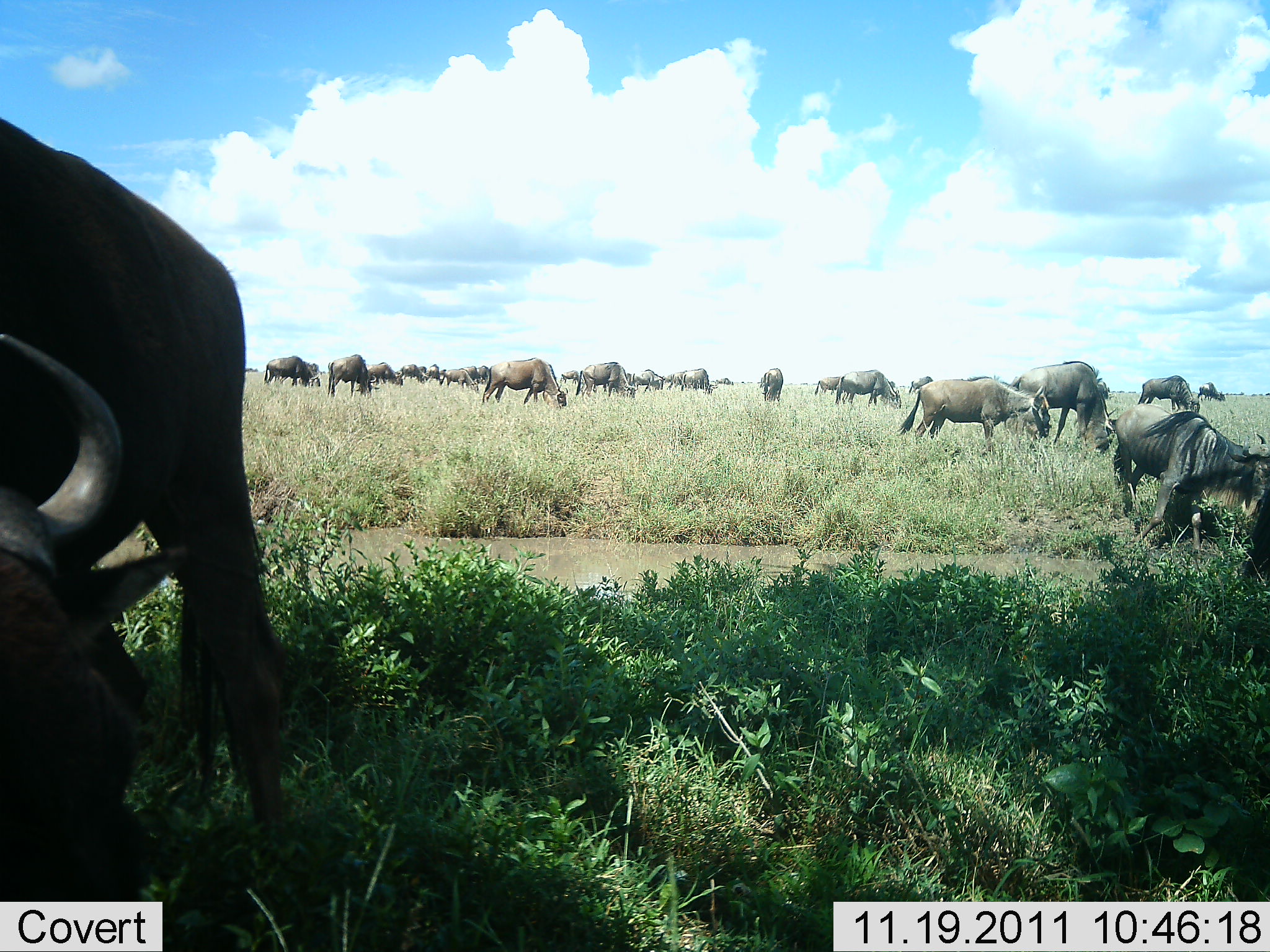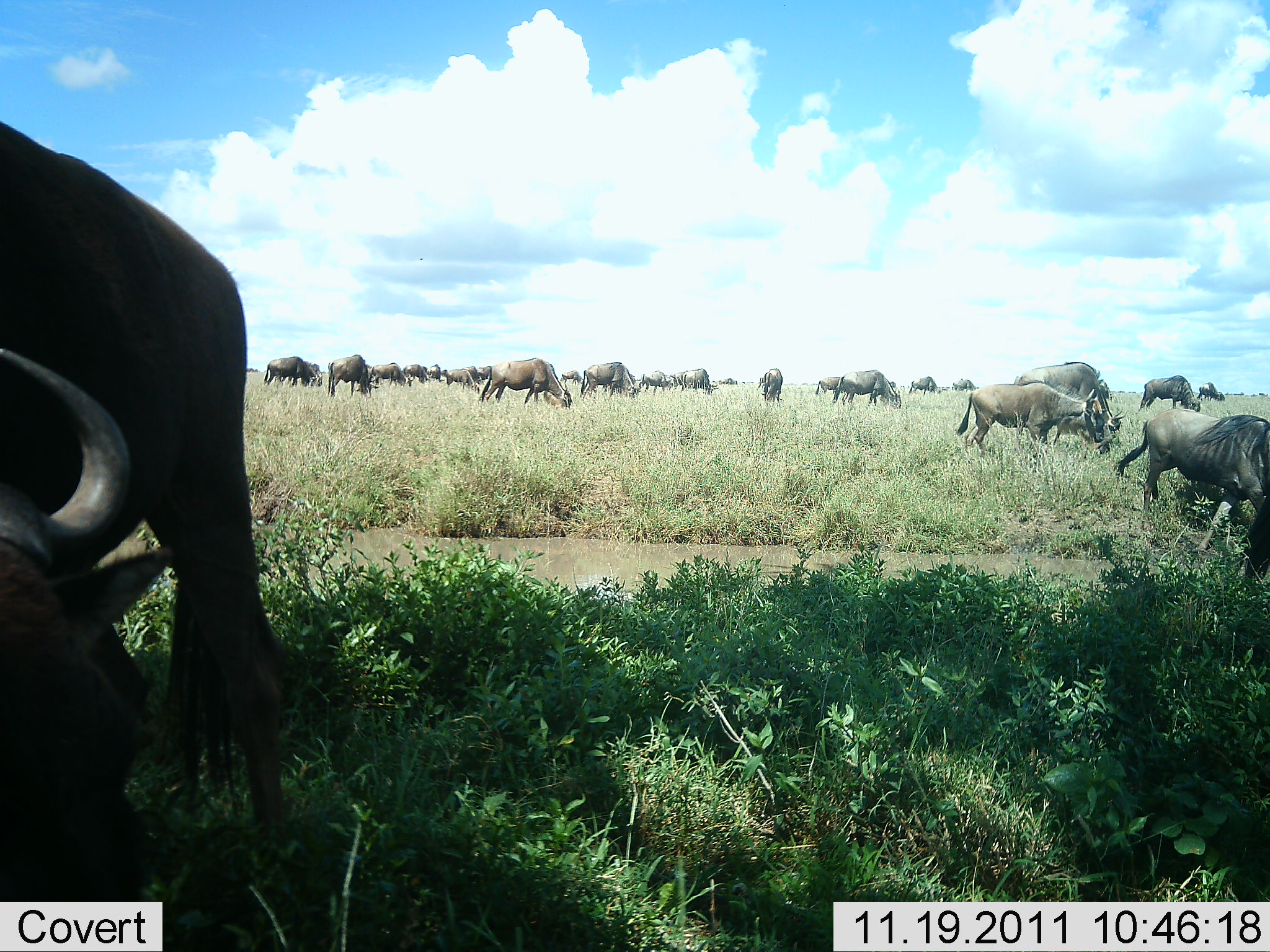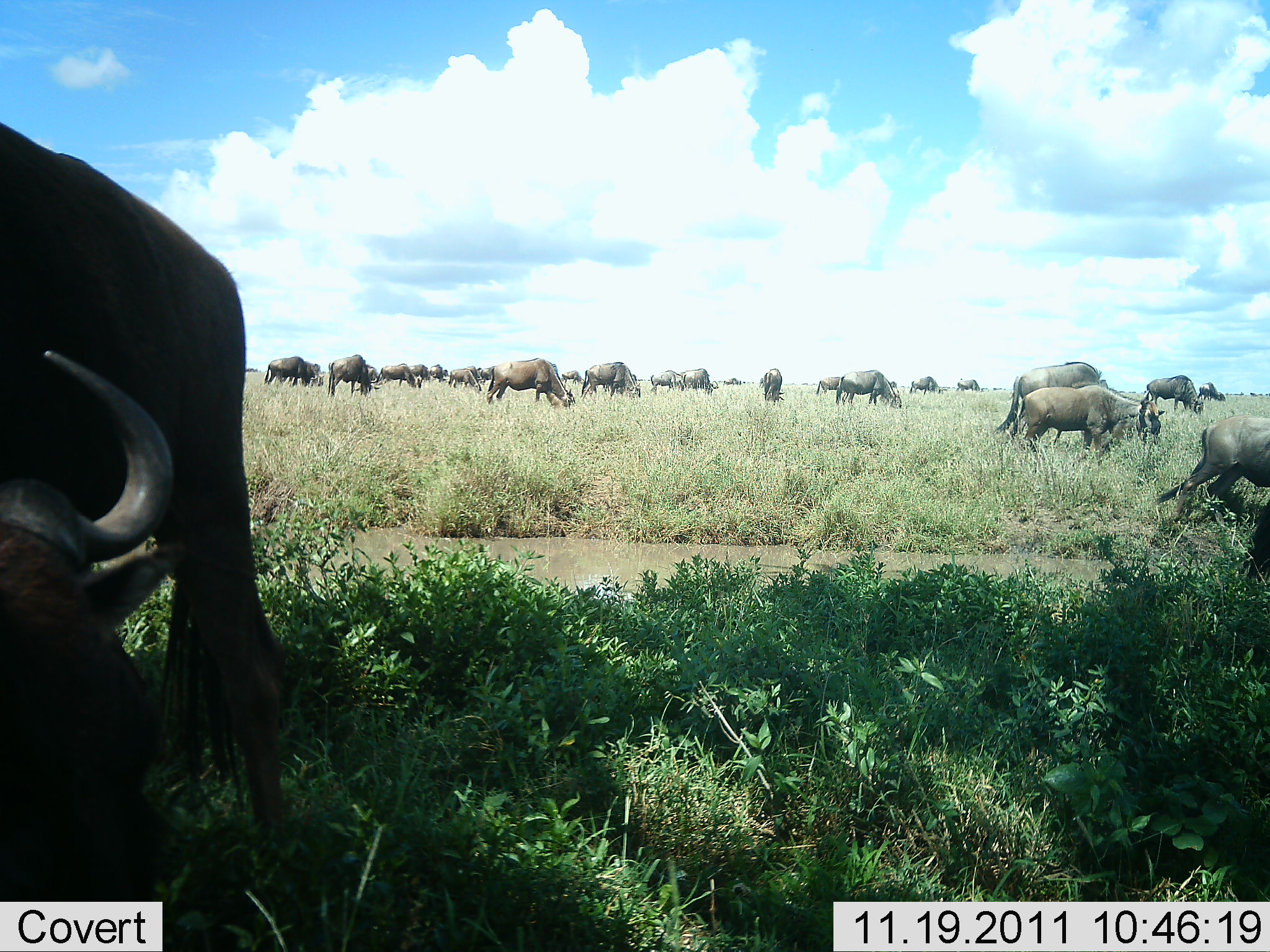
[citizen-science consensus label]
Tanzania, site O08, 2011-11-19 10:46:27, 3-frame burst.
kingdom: Animalia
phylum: Chordata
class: Mammalia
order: Artiodactyla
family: Bovidae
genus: Connochaetes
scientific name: Connochaetes taurinus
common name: blue wildebeest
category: wildebeest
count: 11-50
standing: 38%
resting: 15%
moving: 54%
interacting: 0%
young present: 8%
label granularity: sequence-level